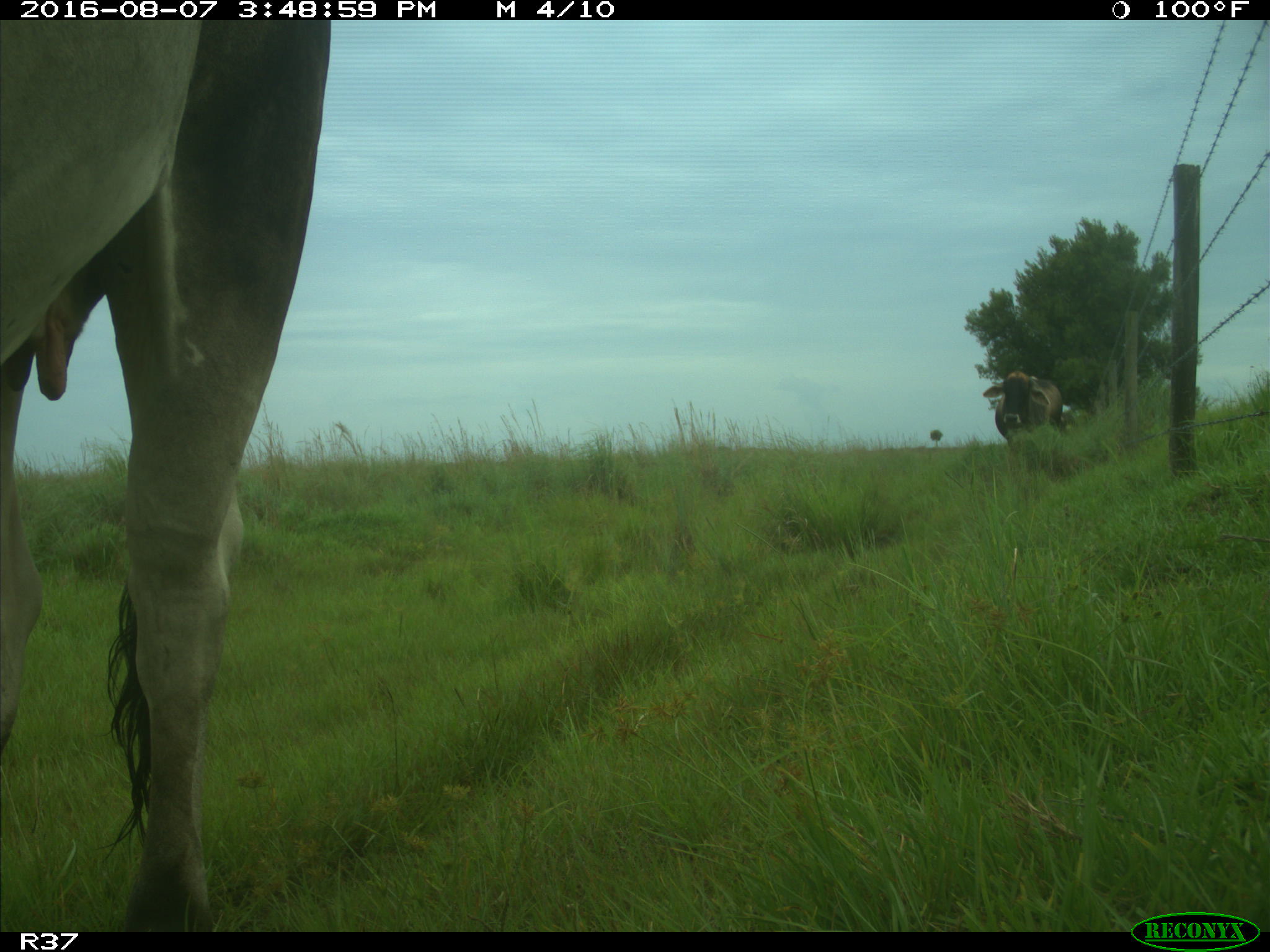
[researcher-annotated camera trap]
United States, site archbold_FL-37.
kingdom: Animalia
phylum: Chordata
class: Mammalia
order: Artiodactyla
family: Bovidae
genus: Bos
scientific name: Bos taurus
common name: domestic cow